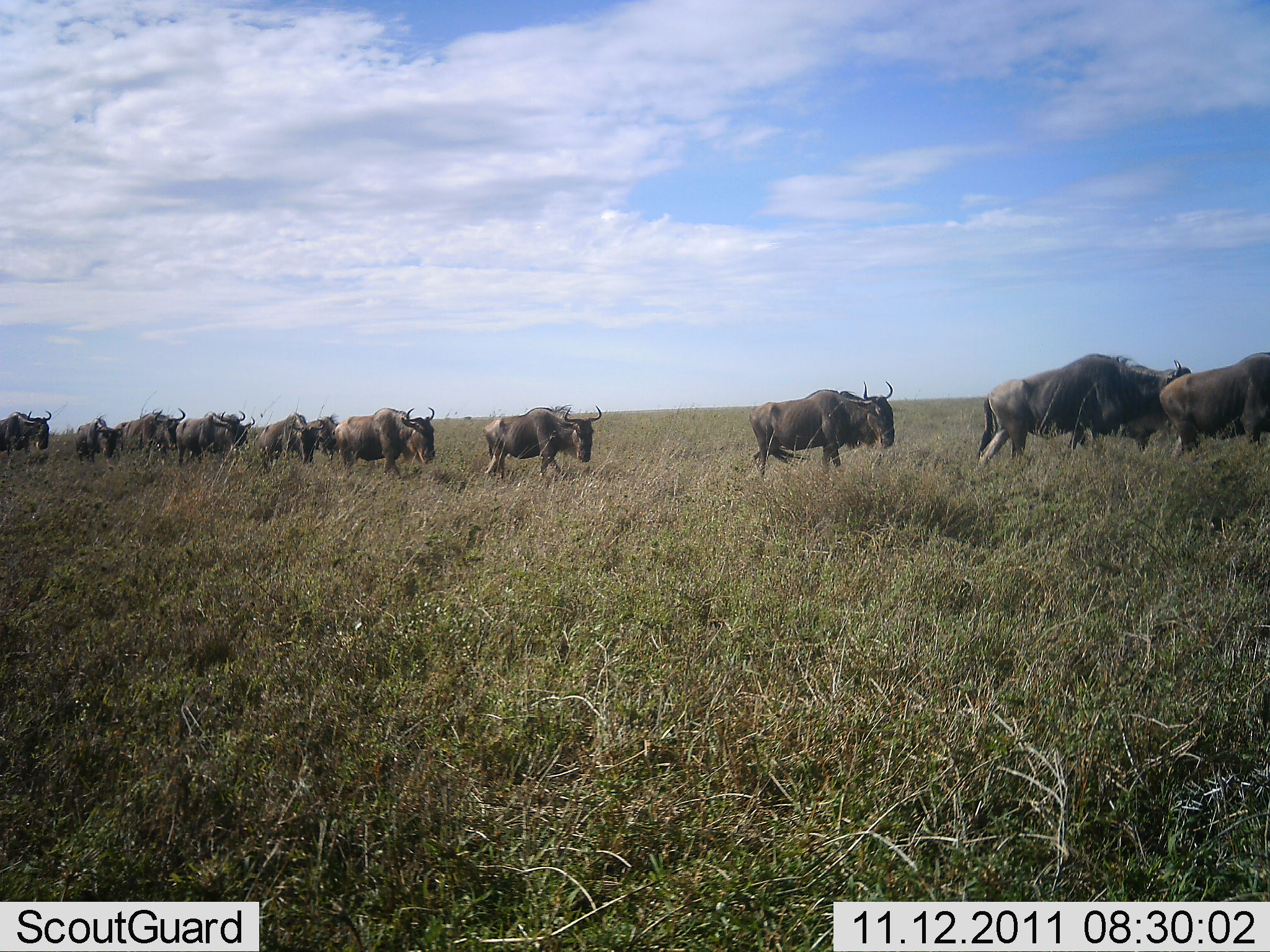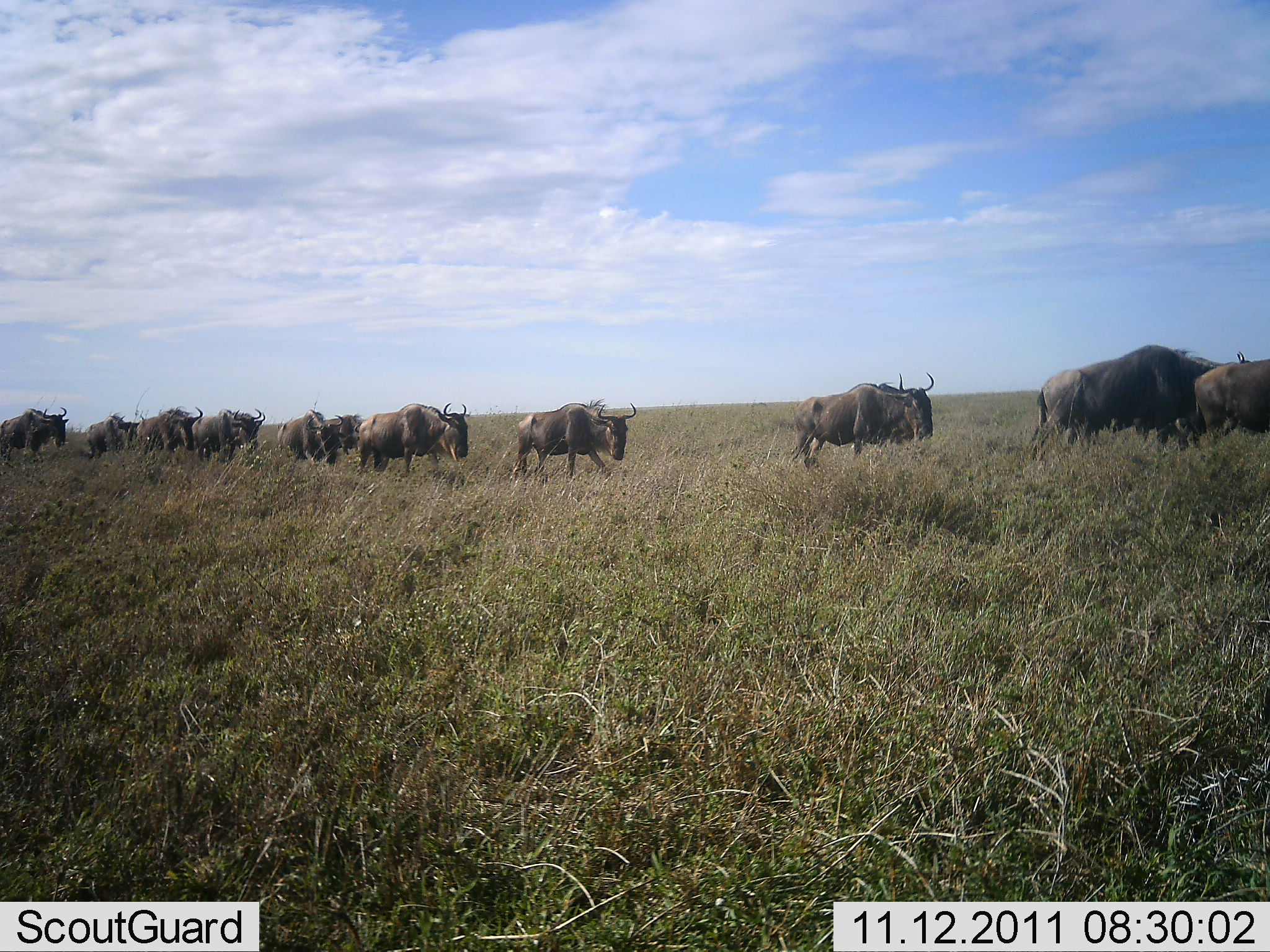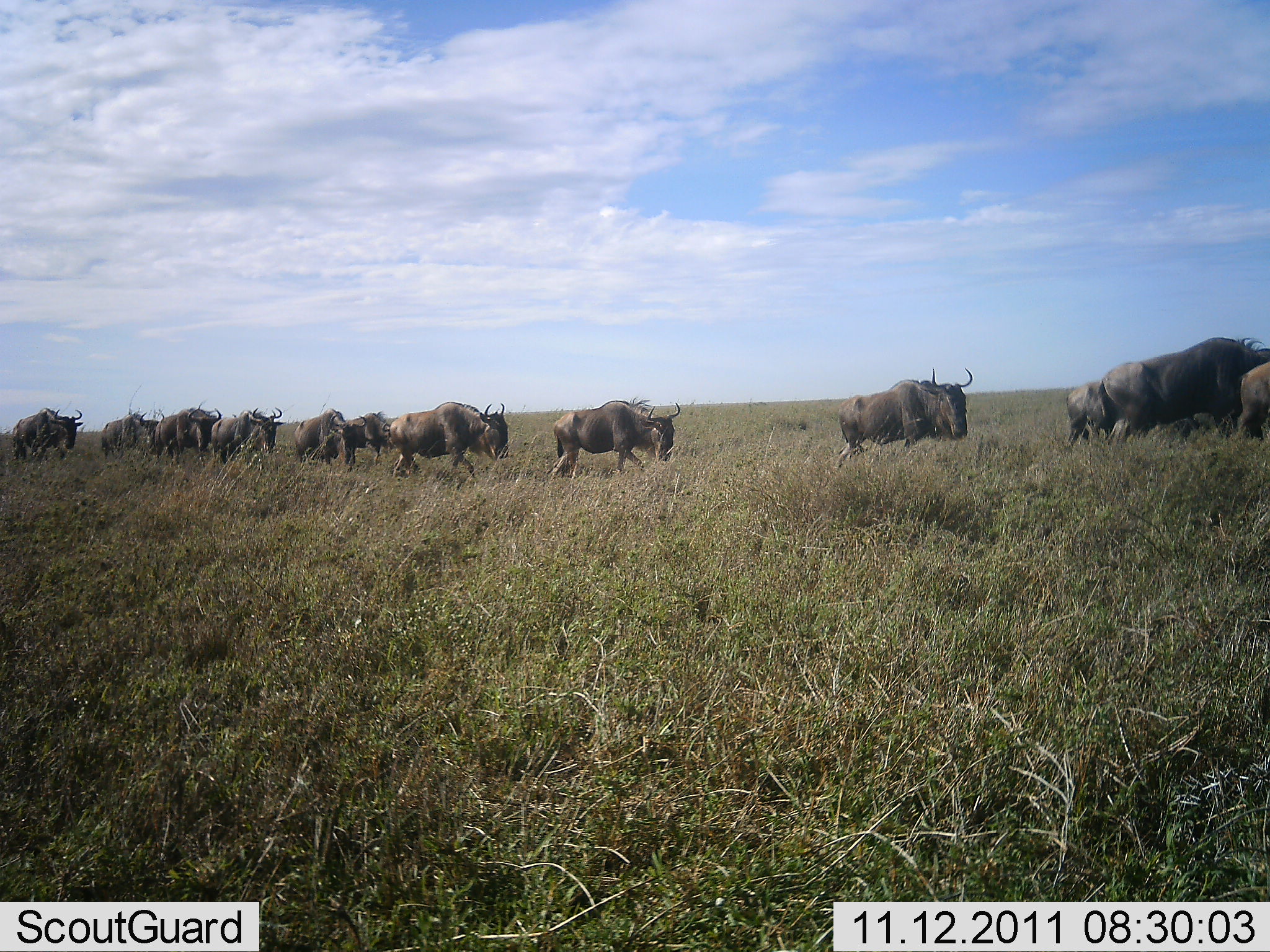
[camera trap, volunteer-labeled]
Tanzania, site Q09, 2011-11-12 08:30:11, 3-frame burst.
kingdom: Animalia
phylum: Chordata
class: Mammalia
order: Artiodactyla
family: Bovidae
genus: Connochaetes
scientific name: Connochaetes taurinus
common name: blue wildebeest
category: wildebeest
Wildebeest (blue wildebeest) (Connochaetes taurinus), count 11-50. Behavior (volunteer vote fractions): standing 9%, resting 0%, moving 100%, interacting 0%. Young present (vote fraction): 0%. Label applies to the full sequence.